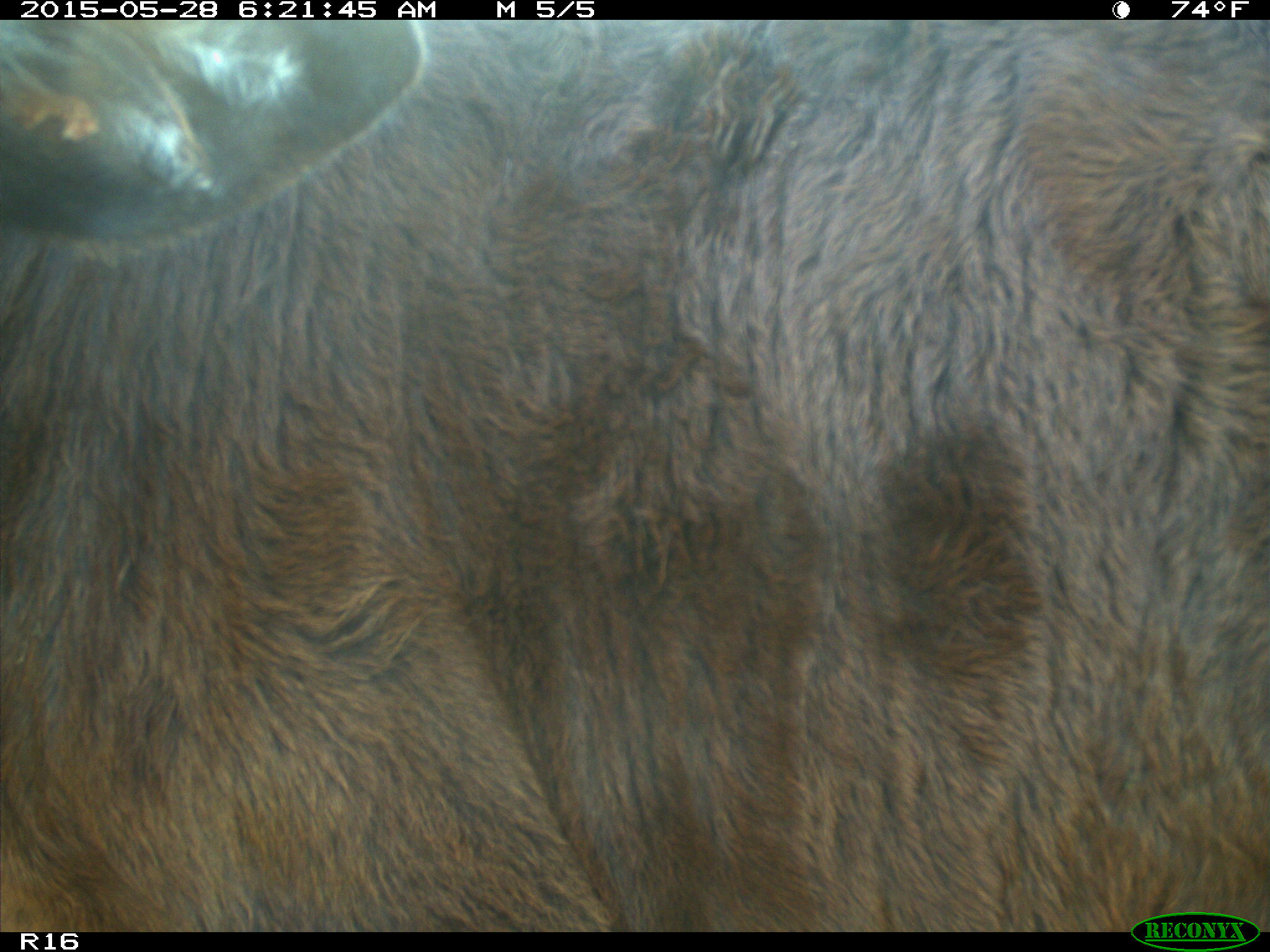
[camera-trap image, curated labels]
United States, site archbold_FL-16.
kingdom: Animalia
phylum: Chordata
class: Mammalia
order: Artiodactyla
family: Bovidae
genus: Bos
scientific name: Bos taurus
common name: domestic cow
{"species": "Bos taurus (domestic cow)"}